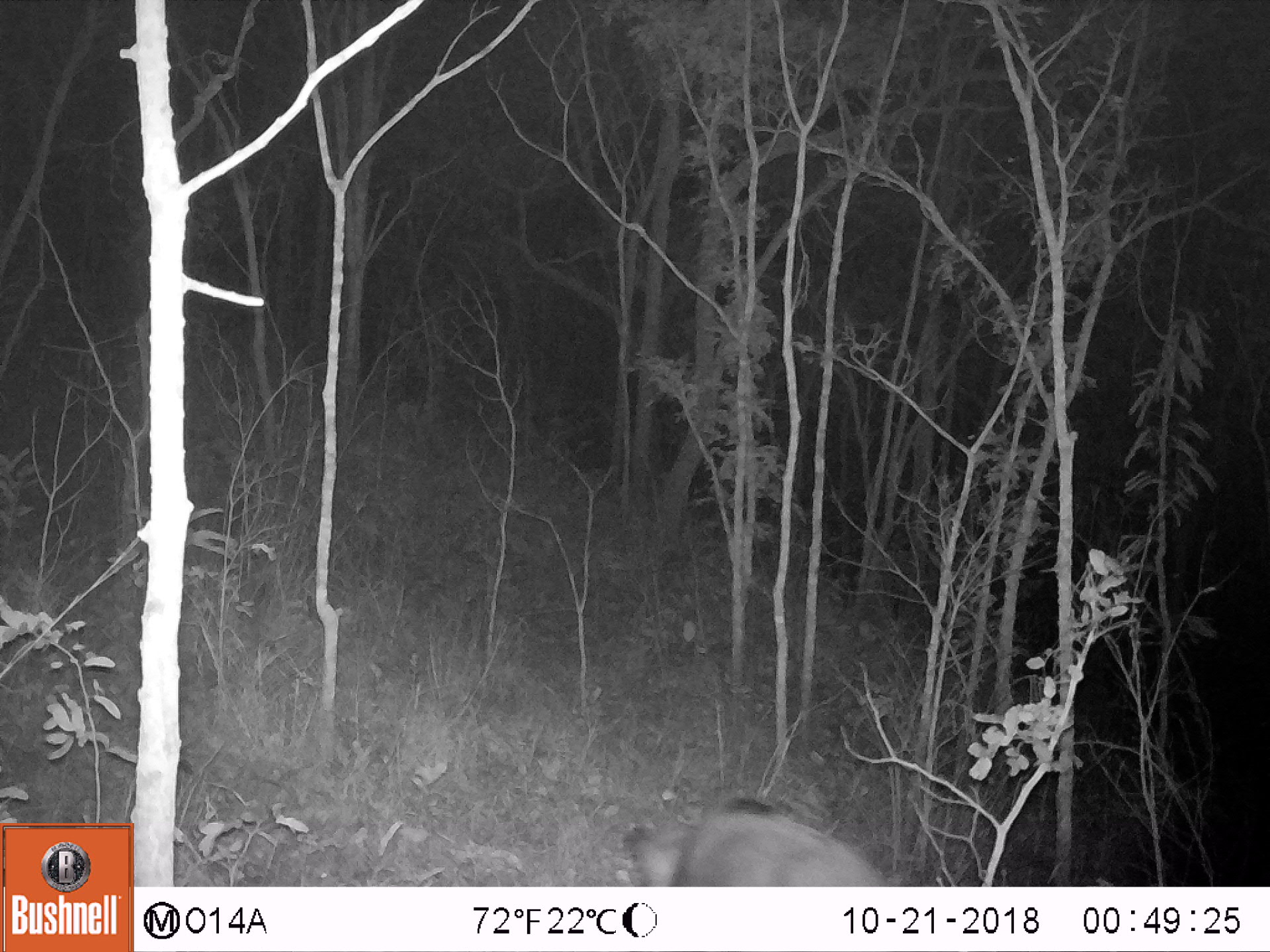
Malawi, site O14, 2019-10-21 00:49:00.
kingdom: Animalia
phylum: Chordata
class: Mammalia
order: Artiodactyla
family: Suidae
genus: Potamochoerus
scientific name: Potamochoerus larvatus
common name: bushpig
Bushpig (Potamochoerus larvatus), count 1.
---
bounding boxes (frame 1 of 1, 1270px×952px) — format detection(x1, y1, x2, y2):
bushpig: detection(611, 793, 892, 885)